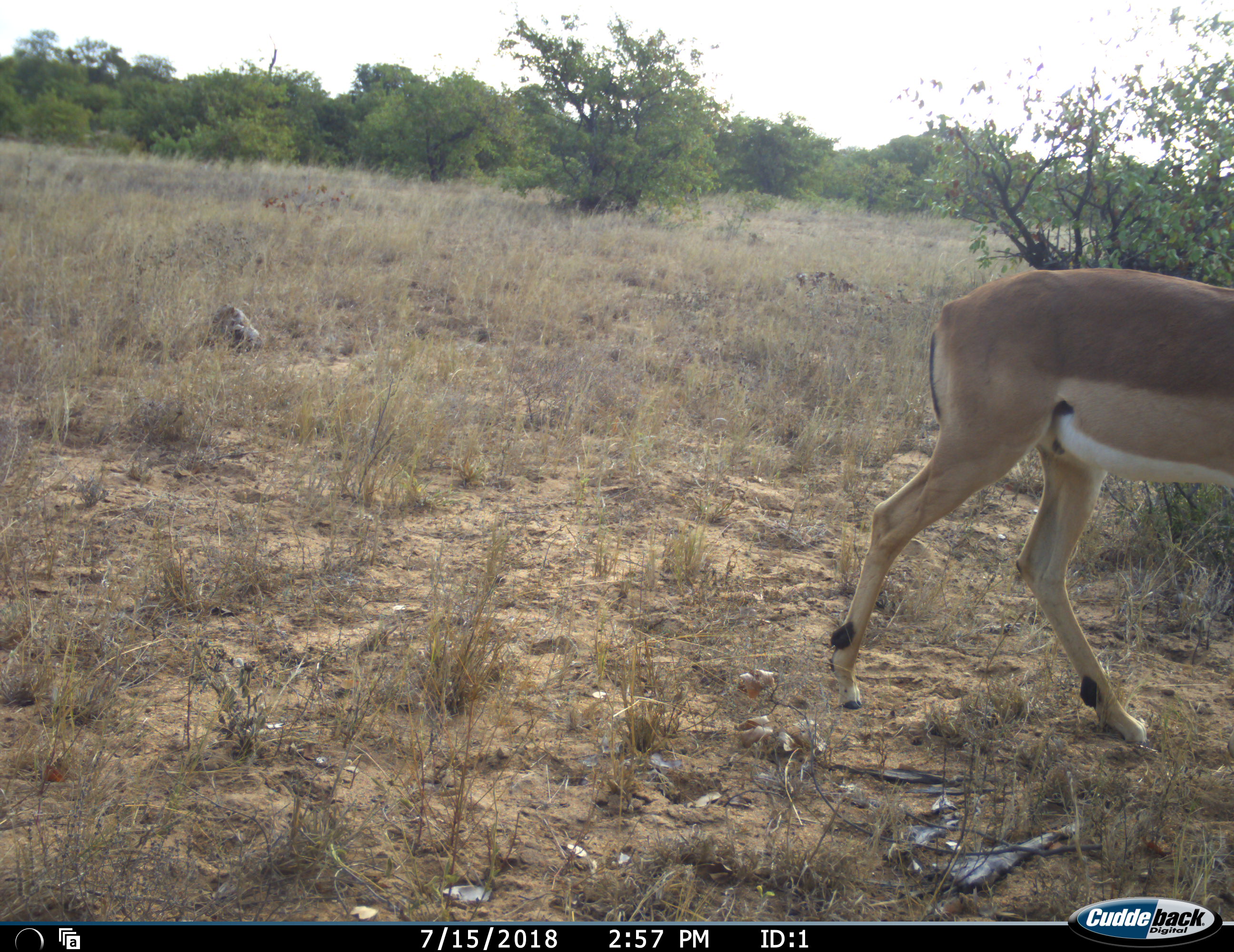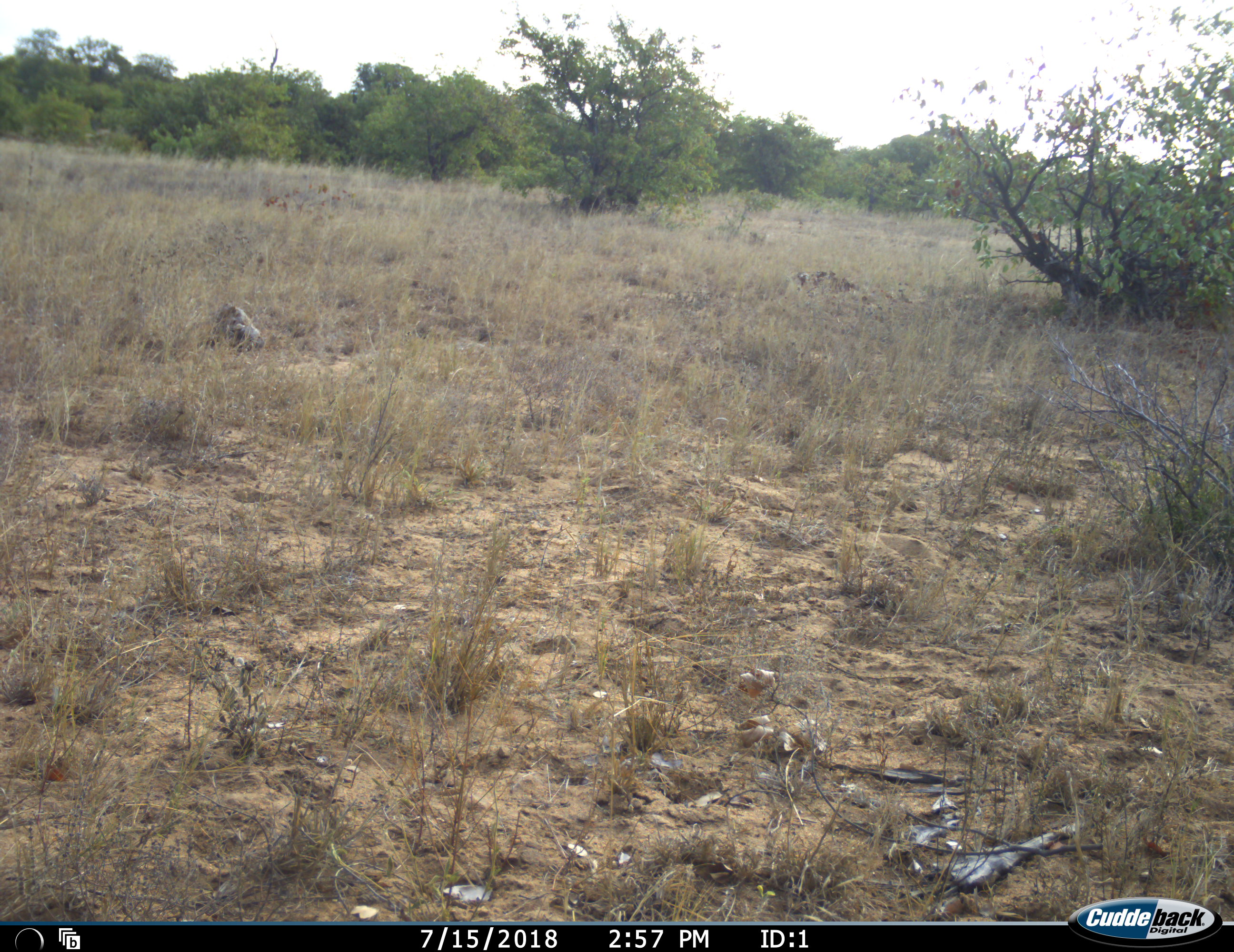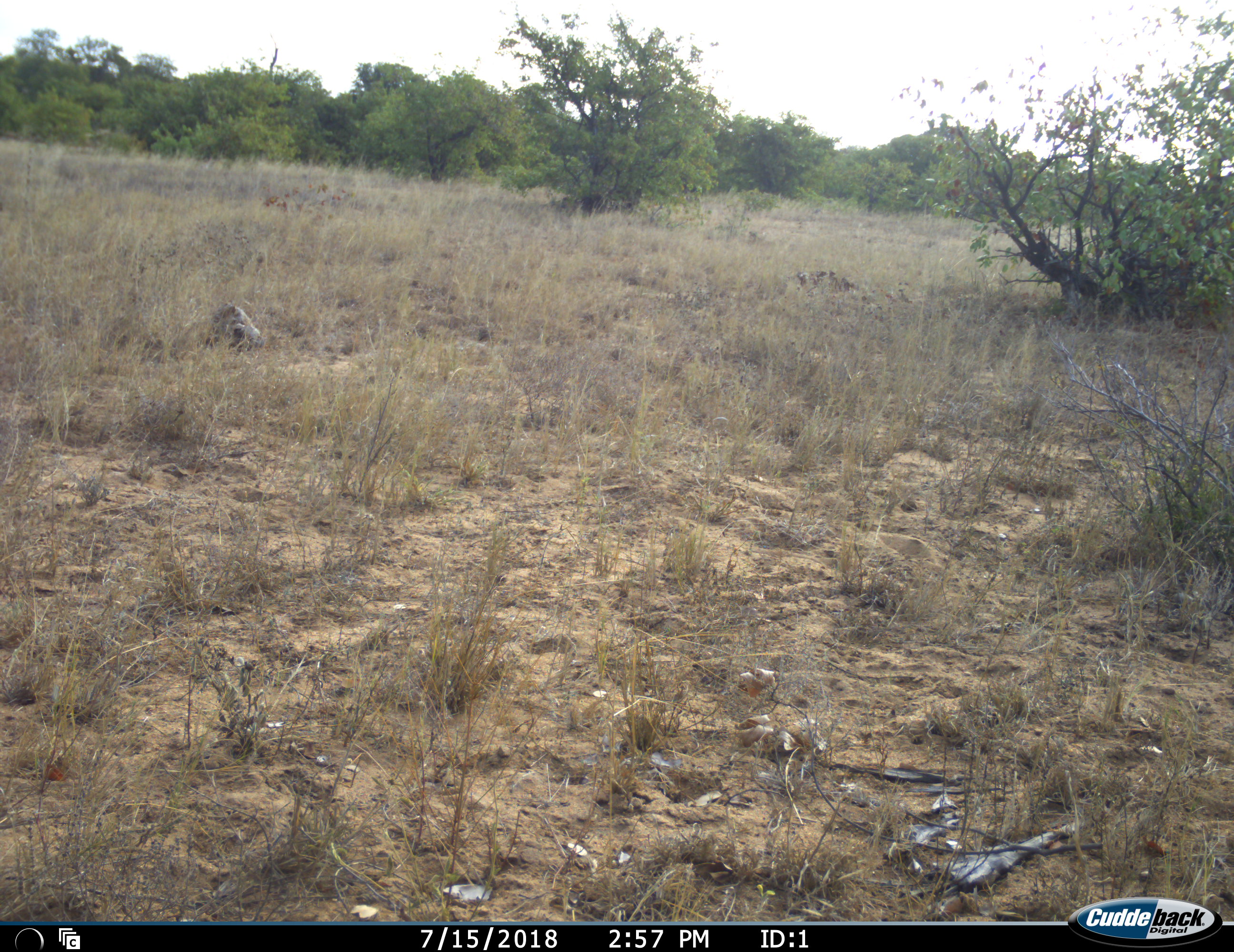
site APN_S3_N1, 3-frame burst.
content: unidentified animal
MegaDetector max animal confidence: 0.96